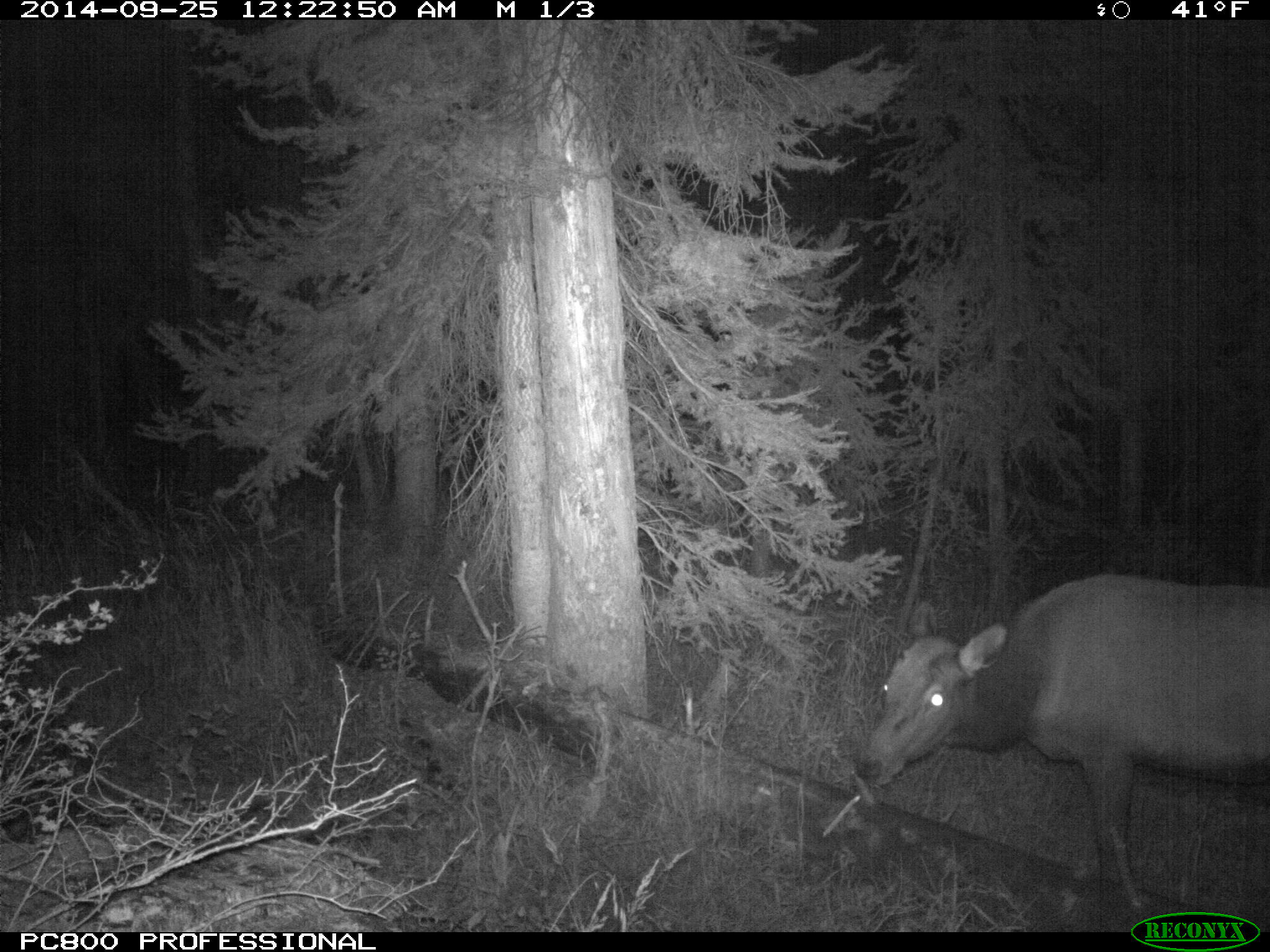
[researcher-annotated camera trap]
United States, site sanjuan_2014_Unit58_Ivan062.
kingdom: Animalia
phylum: Chordata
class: Mammalia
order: Artiodactyla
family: Cervidae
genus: Cervus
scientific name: Cervus elaphus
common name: red deer